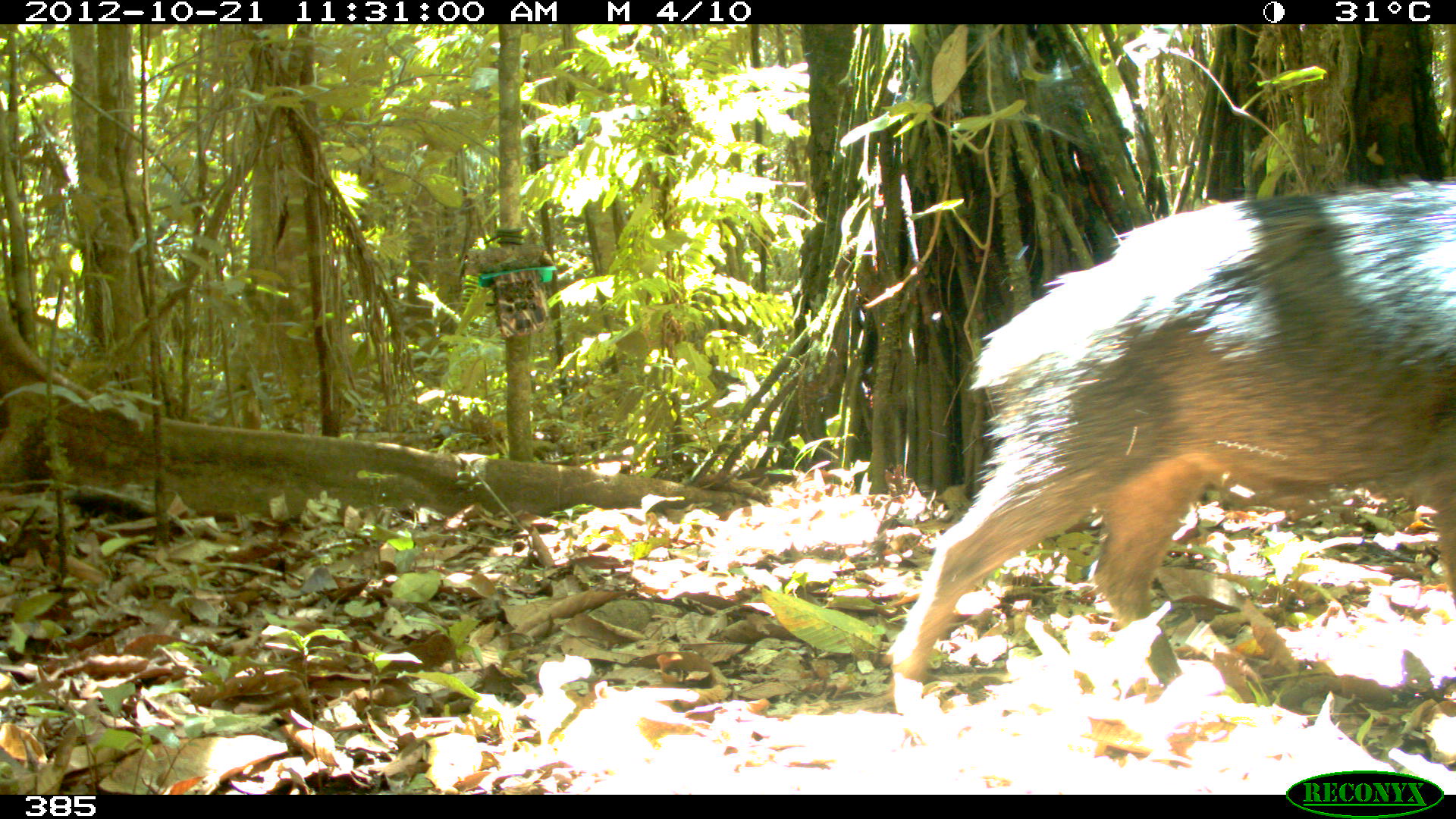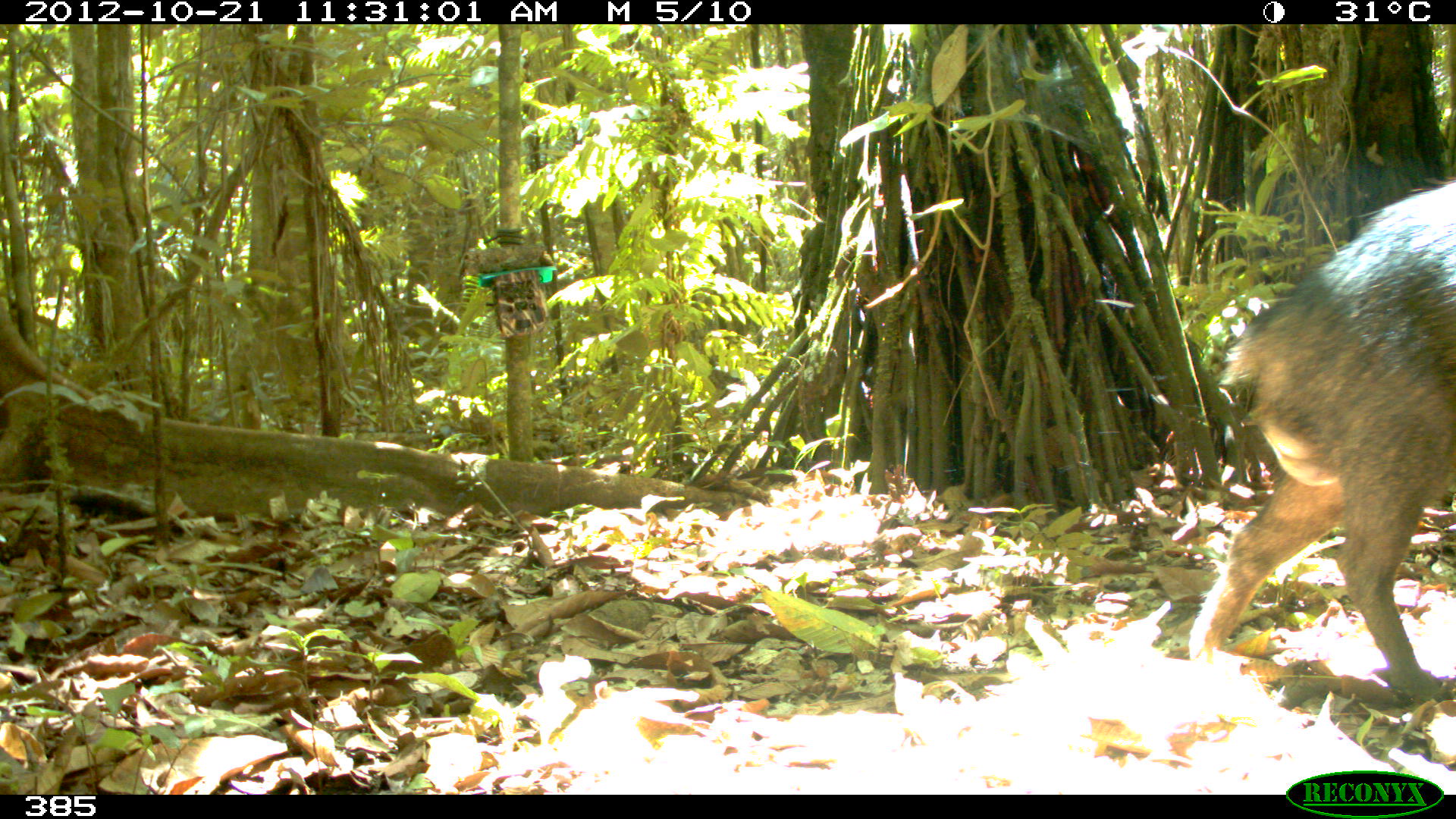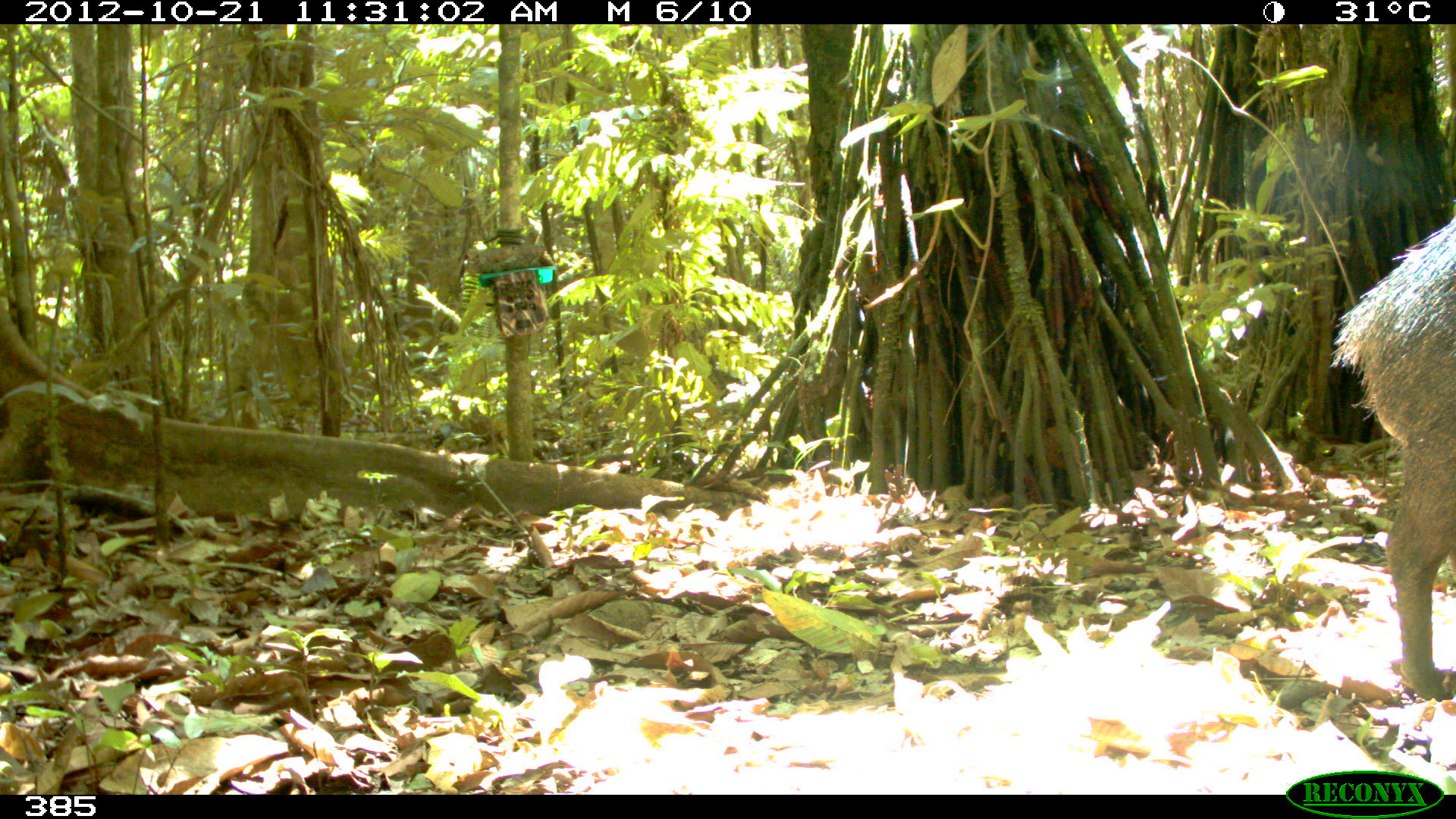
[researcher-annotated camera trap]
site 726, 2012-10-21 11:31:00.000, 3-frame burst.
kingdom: Animalia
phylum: Chordata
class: Mammalia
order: Artiodactyla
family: Tayassuidae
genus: Tayassu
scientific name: Tayassu pecari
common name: white-lipped peccary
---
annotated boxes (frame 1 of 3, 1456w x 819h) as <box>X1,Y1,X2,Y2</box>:
tayassu pecari: <box>886,177,1455,699</box>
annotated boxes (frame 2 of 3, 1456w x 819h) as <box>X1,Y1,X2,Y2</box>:
tayassu pecari: <box>1185,176,1454,706</box>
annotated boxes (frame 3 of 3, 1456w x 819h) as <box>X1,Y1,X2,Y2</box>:
tayassu pecari: <box>1329,207,1455,698</box>